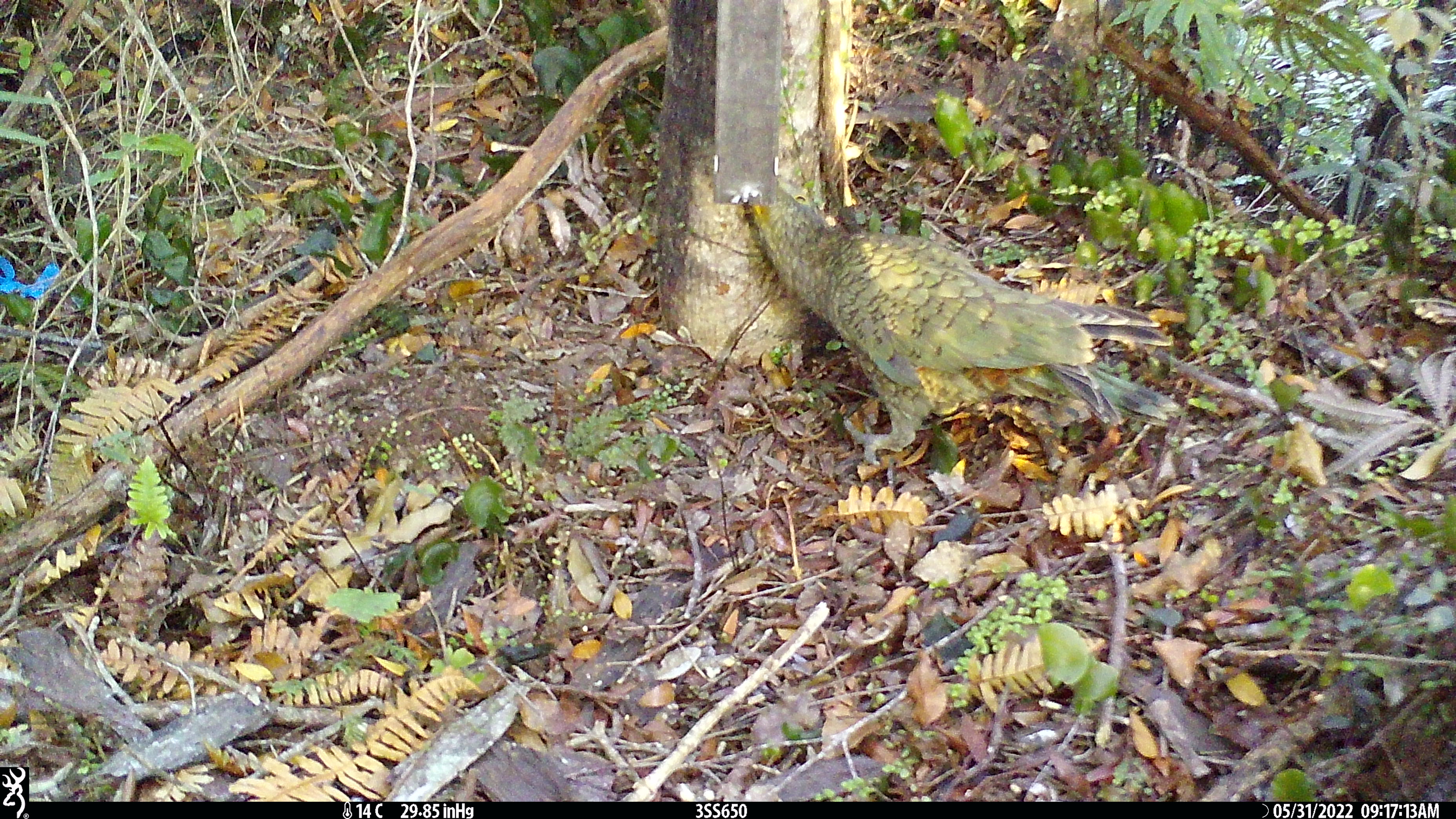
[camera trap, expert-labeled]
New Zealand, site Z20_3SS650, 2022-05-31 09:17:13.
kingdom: Animalia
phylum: Chordata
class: Aves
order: Psittaciformes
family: Strigopidae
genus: Nestor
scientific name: Nestor notabilis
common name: kea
Kea (Nestor notabilis).